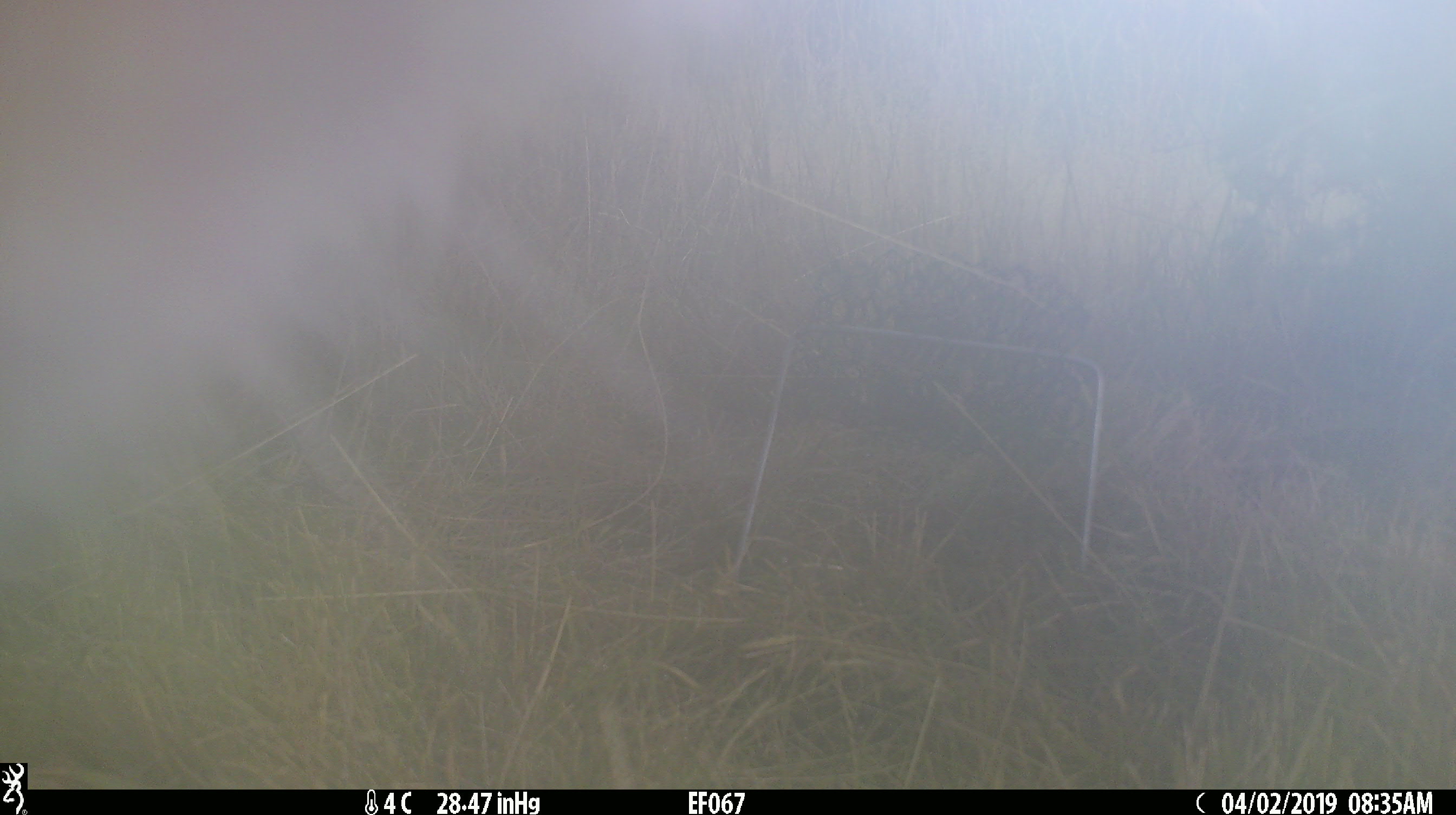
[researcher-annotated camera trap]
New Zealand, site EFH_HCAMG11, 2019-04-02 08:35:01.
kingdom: Animalia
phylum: Chordata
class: Mammalia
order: Artiodactyla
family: Bovidae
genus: Bos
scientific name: Bos taurus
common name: domestic cow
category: cow